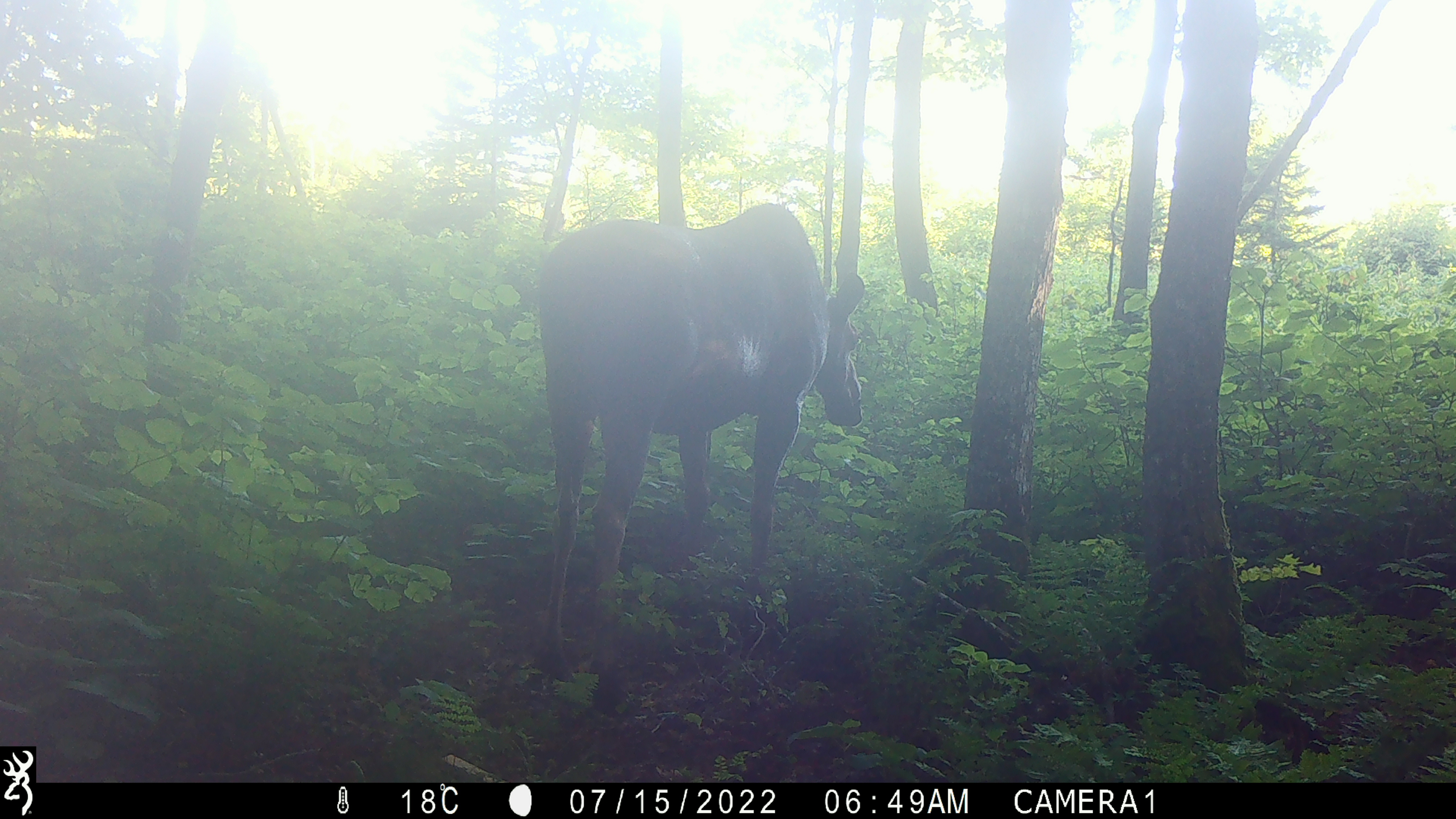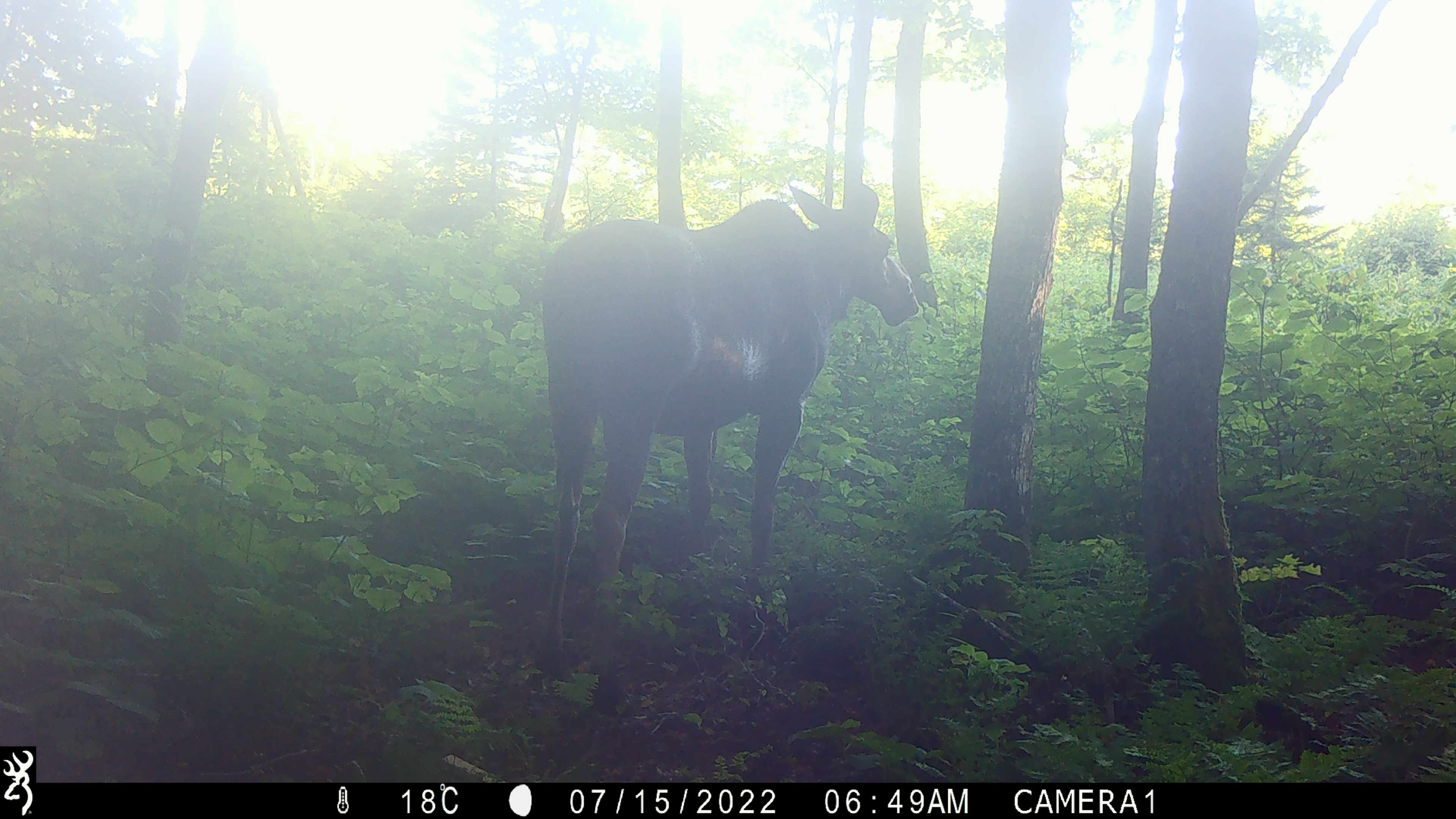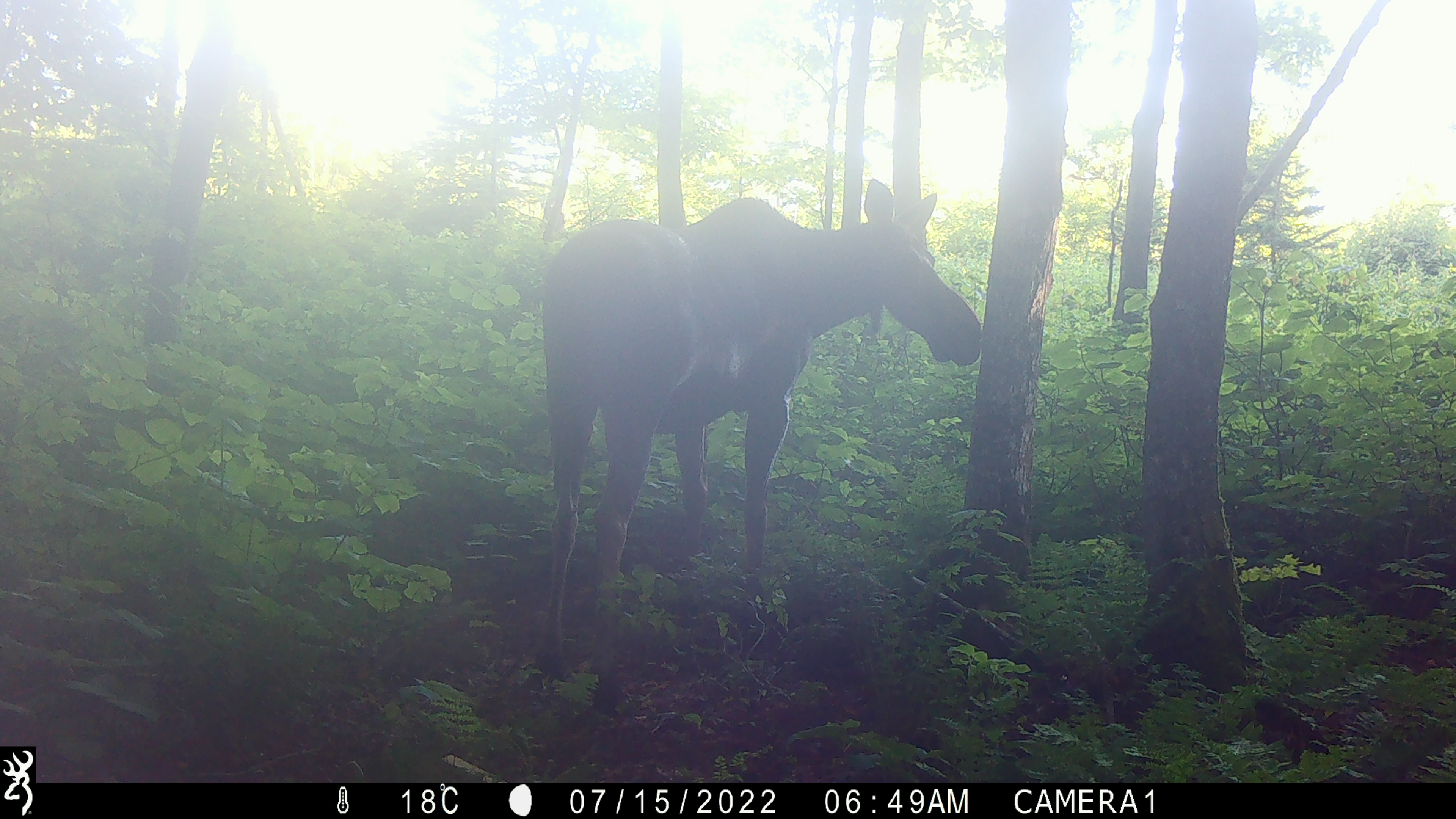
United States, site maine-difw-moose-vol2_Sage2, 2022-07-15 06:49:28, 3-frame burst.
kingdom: Animalia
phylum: Chordata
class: Mammalia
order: Artiodactyla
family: Cervidae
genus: Alces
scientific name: Alces alces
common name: moose